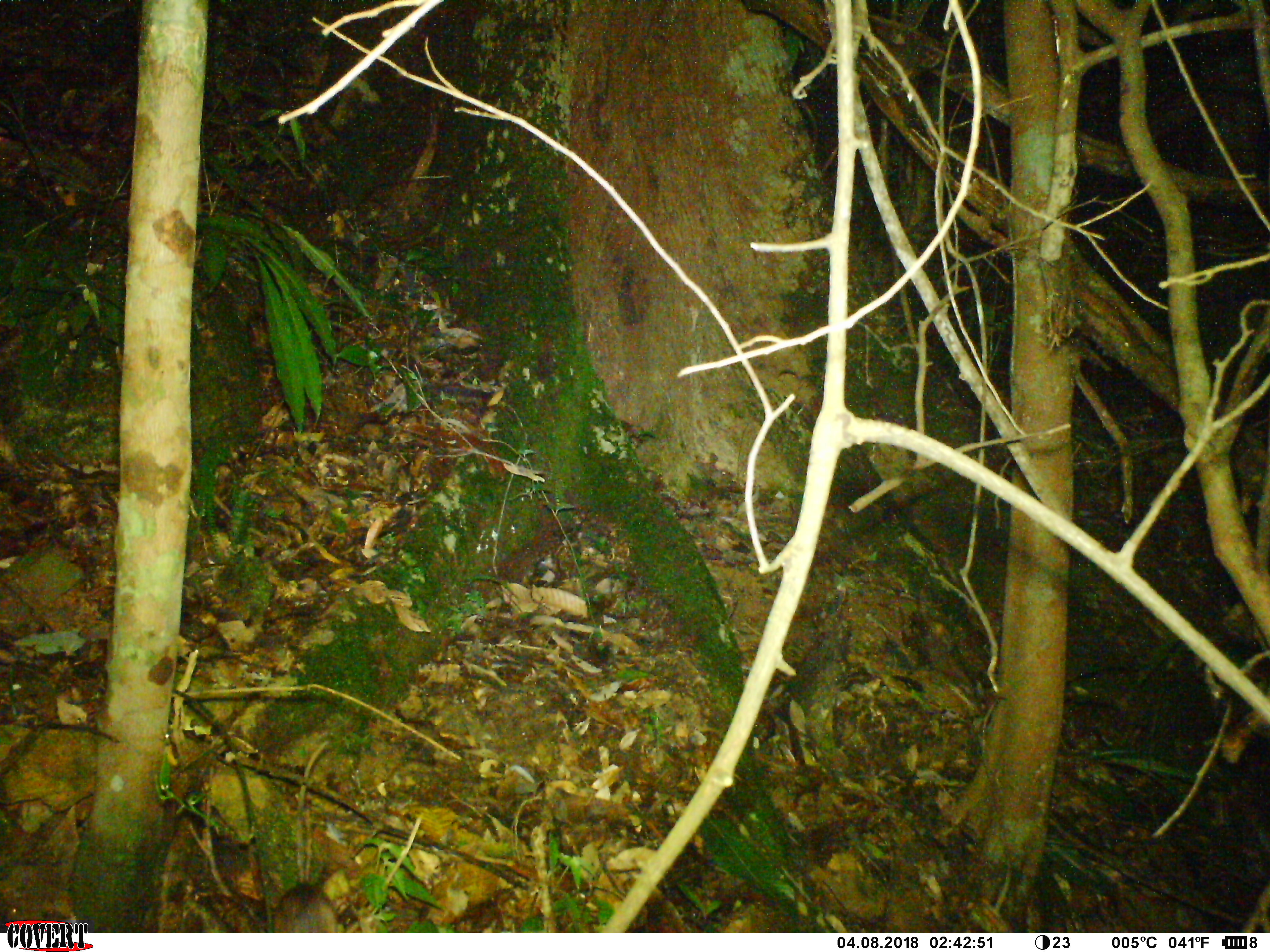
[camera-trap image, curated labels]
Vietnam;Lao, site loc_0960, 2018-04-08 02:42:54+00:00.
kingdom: Animalia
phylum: Chordata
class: Mammalia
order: Rodentia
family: Muridae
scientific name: Muridae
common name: old-world mice and rats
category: unidentified murid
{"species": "unidentified murid (old-world mice and rats) (Muridae)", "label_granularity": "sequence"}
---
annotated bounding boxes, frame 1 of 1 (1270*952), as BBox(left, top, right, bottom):
unidentified murid: BBox(271, 883, 342, 933)